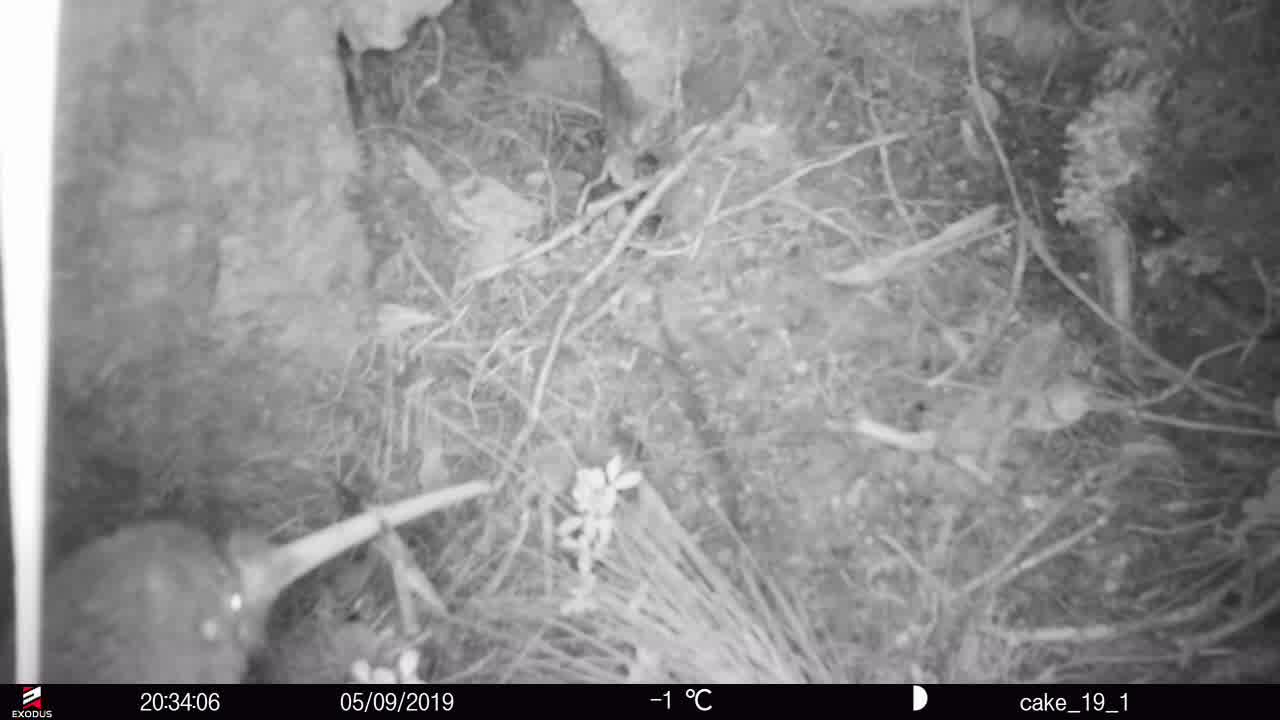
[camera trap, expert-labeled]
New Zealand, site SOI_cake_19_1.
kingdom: Animalia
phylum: Chordata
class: Aves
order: Apterygiformes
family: Apterygidae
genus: Apteryx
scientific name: Apteryx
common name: kiwi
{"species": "kiwi (Apteryx)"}